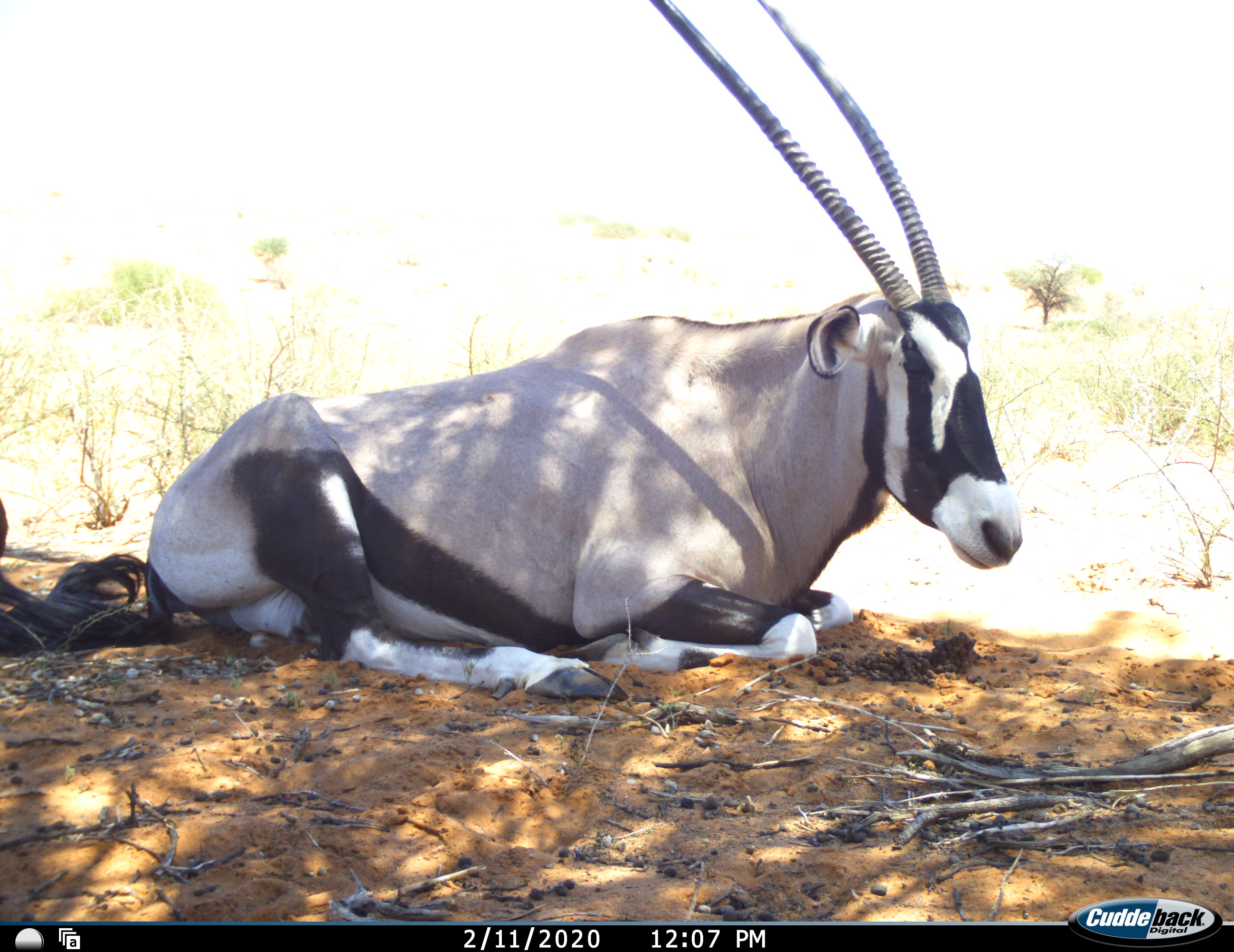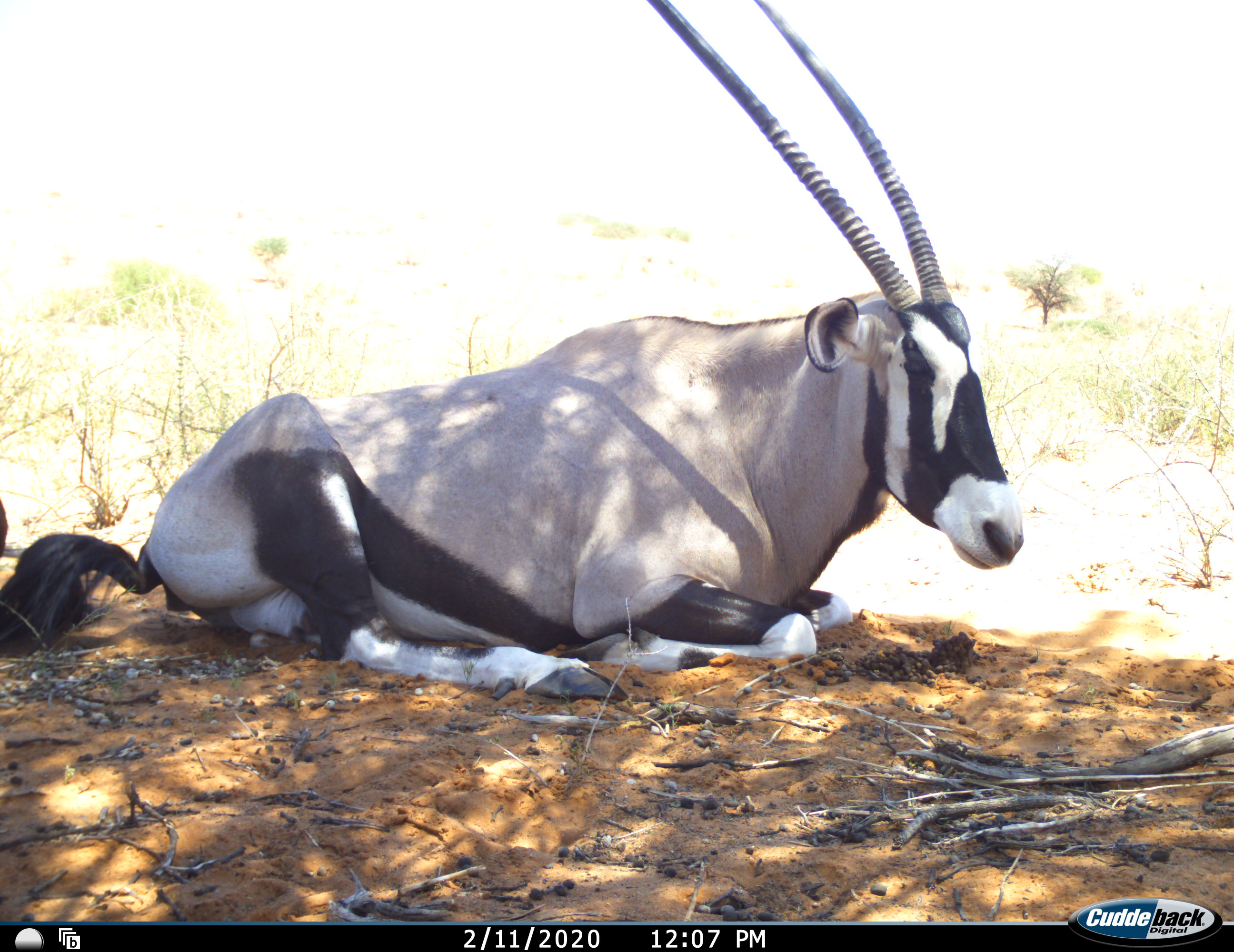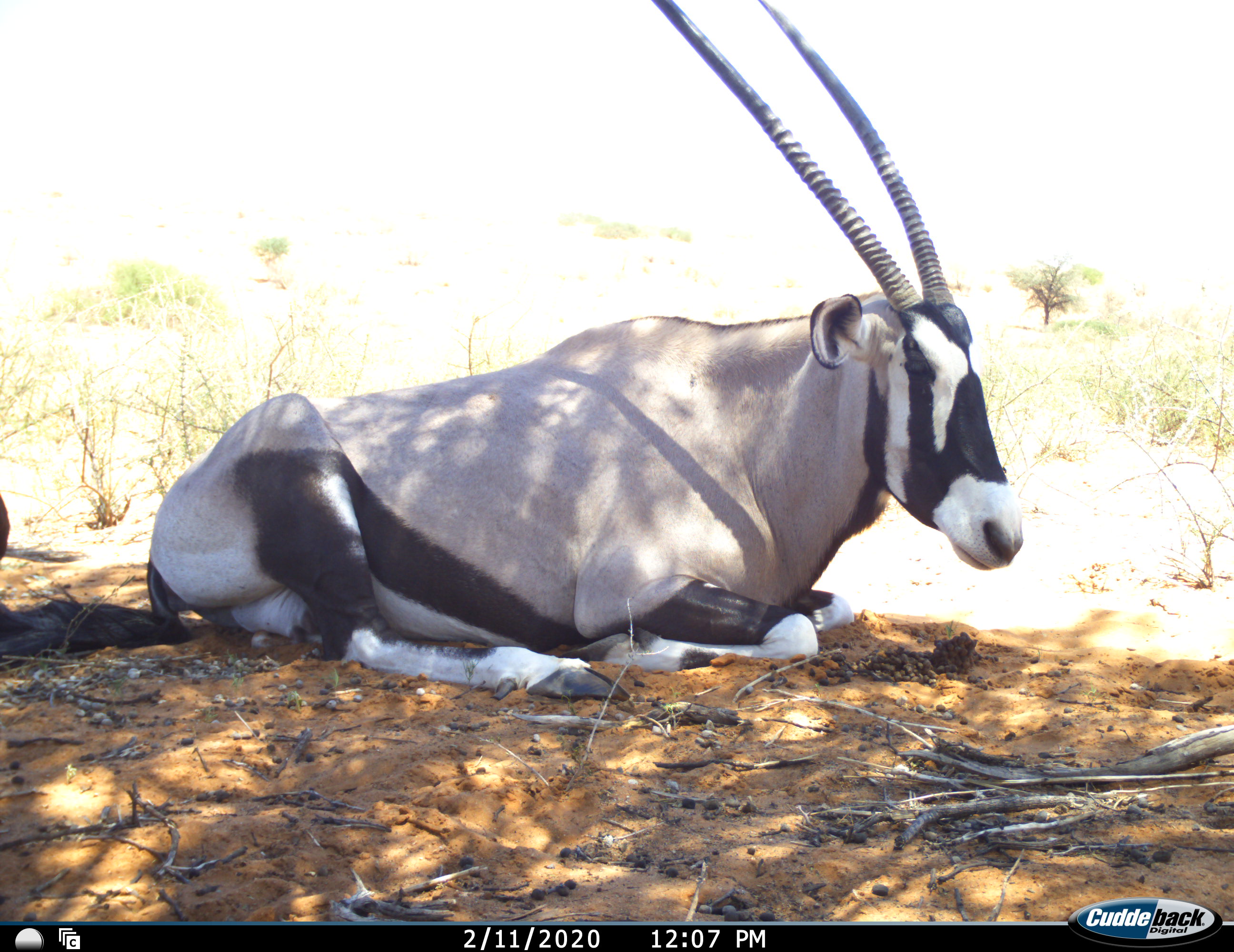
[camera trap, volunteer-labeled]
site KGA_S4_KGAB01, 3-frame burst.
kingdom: Animalia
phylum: Chordata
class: Mammalia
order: Artiodactyla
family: Bovidae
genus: Oryx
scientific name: Oryx gazella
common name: gemsbok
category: oryx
Oryx (gemsbok) (Oryx gazella), count 1. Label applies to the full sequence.